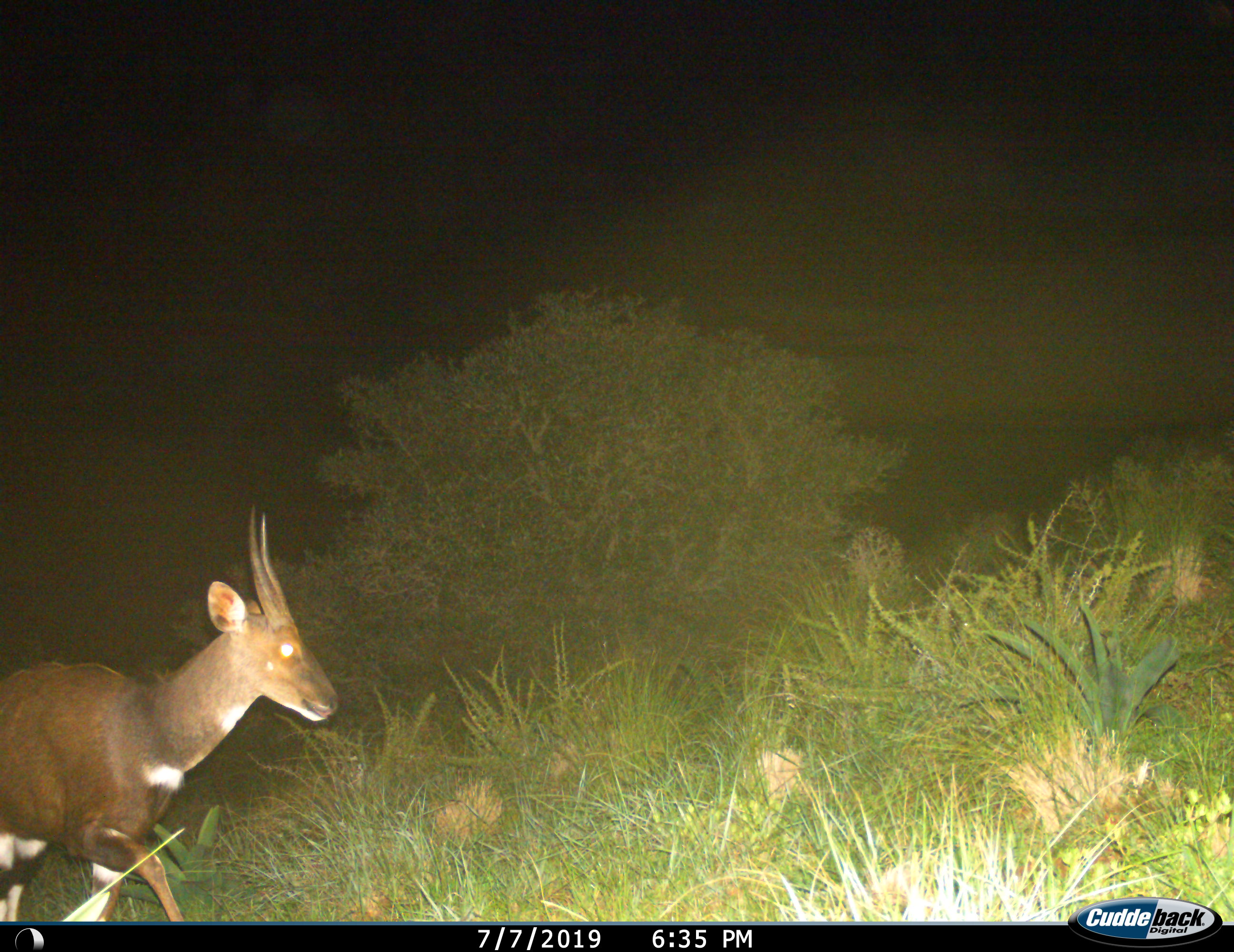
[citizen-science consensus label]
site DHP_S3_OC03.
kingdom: Animalia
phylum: Chordata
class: Mammalia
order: Artiodactyla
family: Bovidae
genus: Tragelaphus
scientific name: Tragelaphus scriptus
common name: bushbuck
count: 1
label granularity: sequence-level